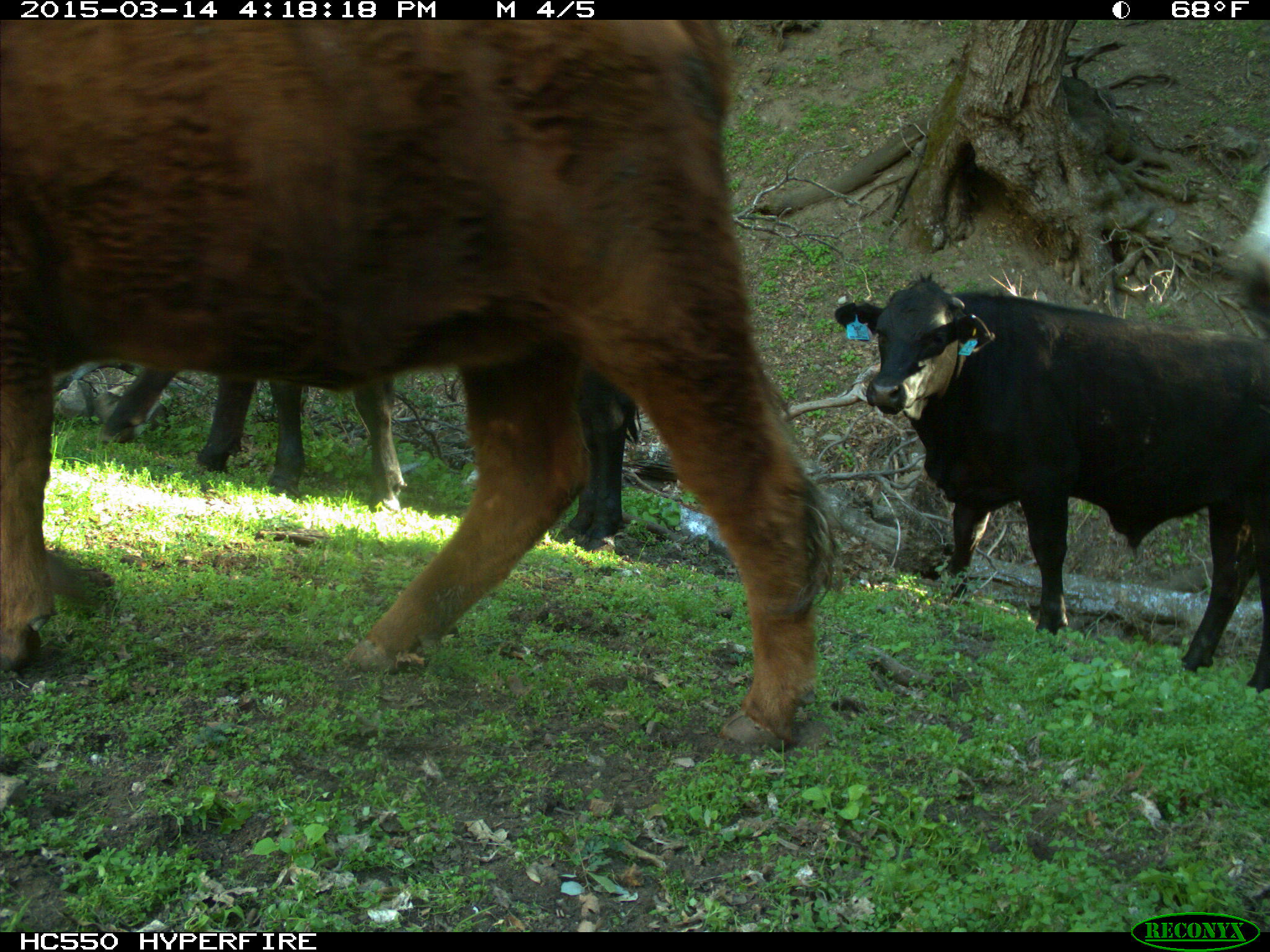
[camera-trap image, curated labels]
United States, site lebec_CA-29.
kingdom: Animalia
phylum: Chordata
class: Mammalia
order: Artiodactyla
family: Bovidae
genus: Bos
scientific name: Bos taurus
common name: domestic cow